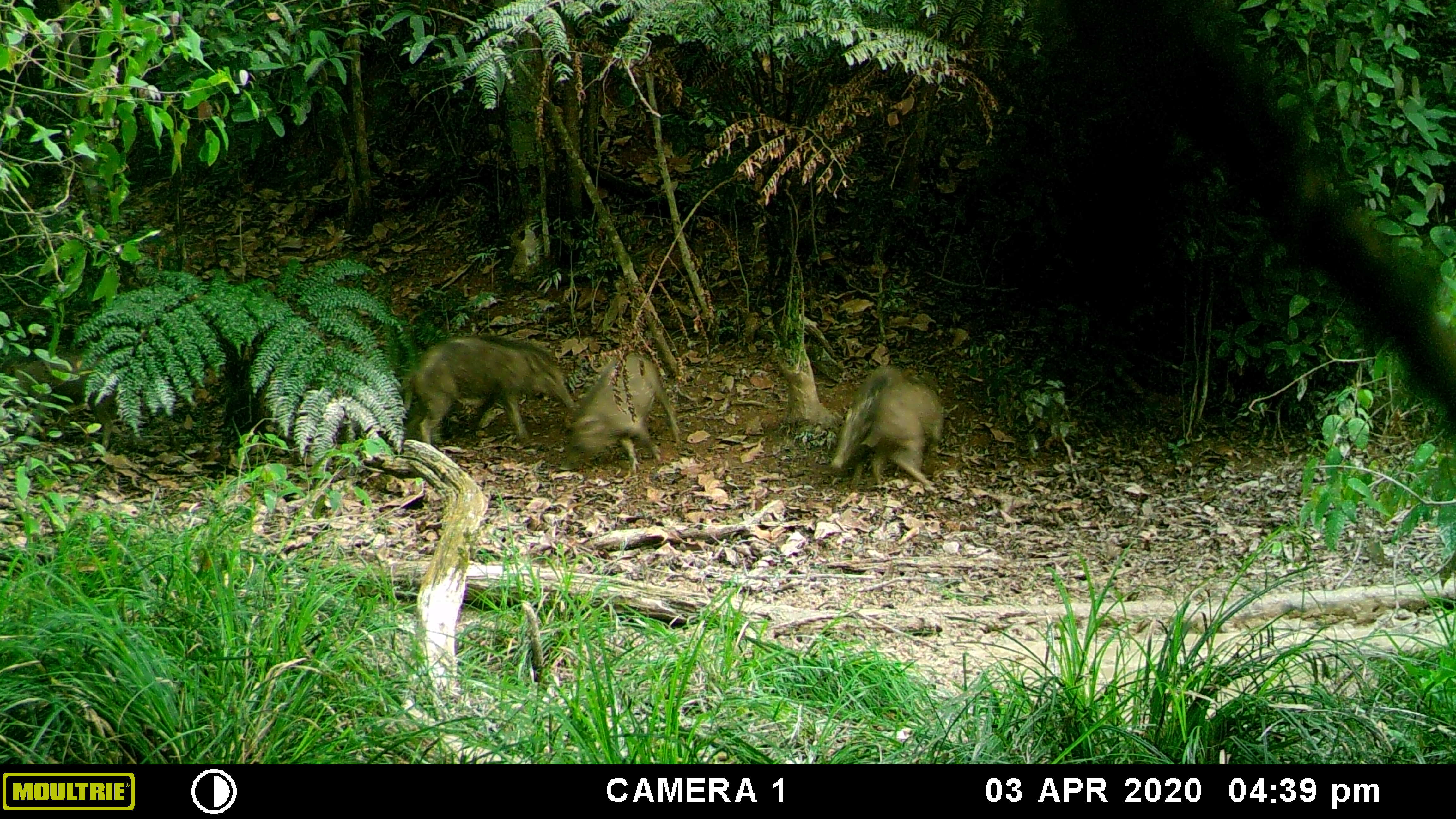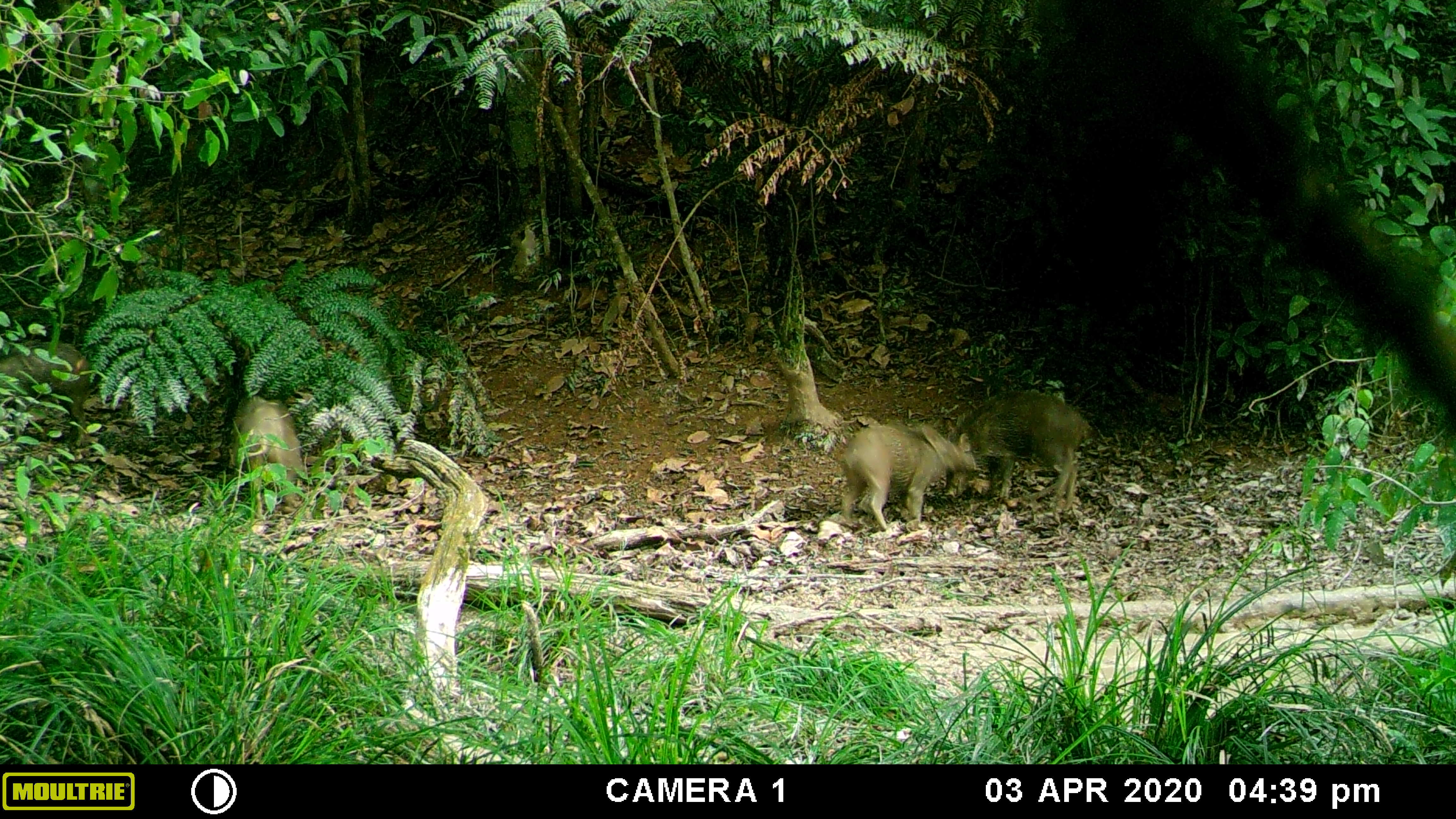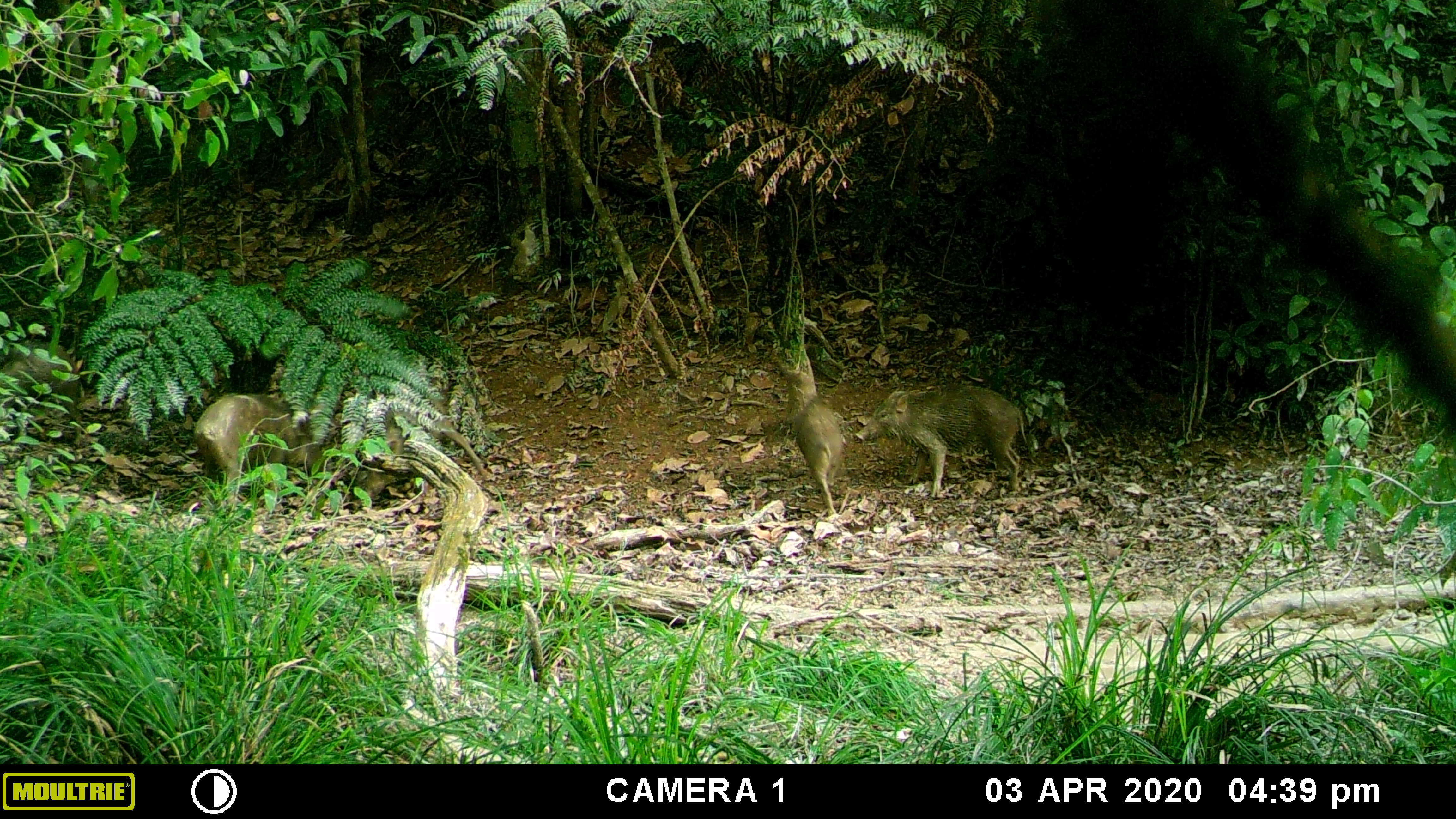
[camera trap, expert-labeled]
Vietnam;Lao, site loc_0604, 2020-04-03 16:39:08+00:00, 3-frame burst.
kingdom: Animalia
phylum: Chordata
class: Mammalia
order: Artiodactyla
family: Suidae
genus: Sus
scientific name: Sus scrofa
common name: eurasian wild pig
Eurasian wild pig (Sus scrofa). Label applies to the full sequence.